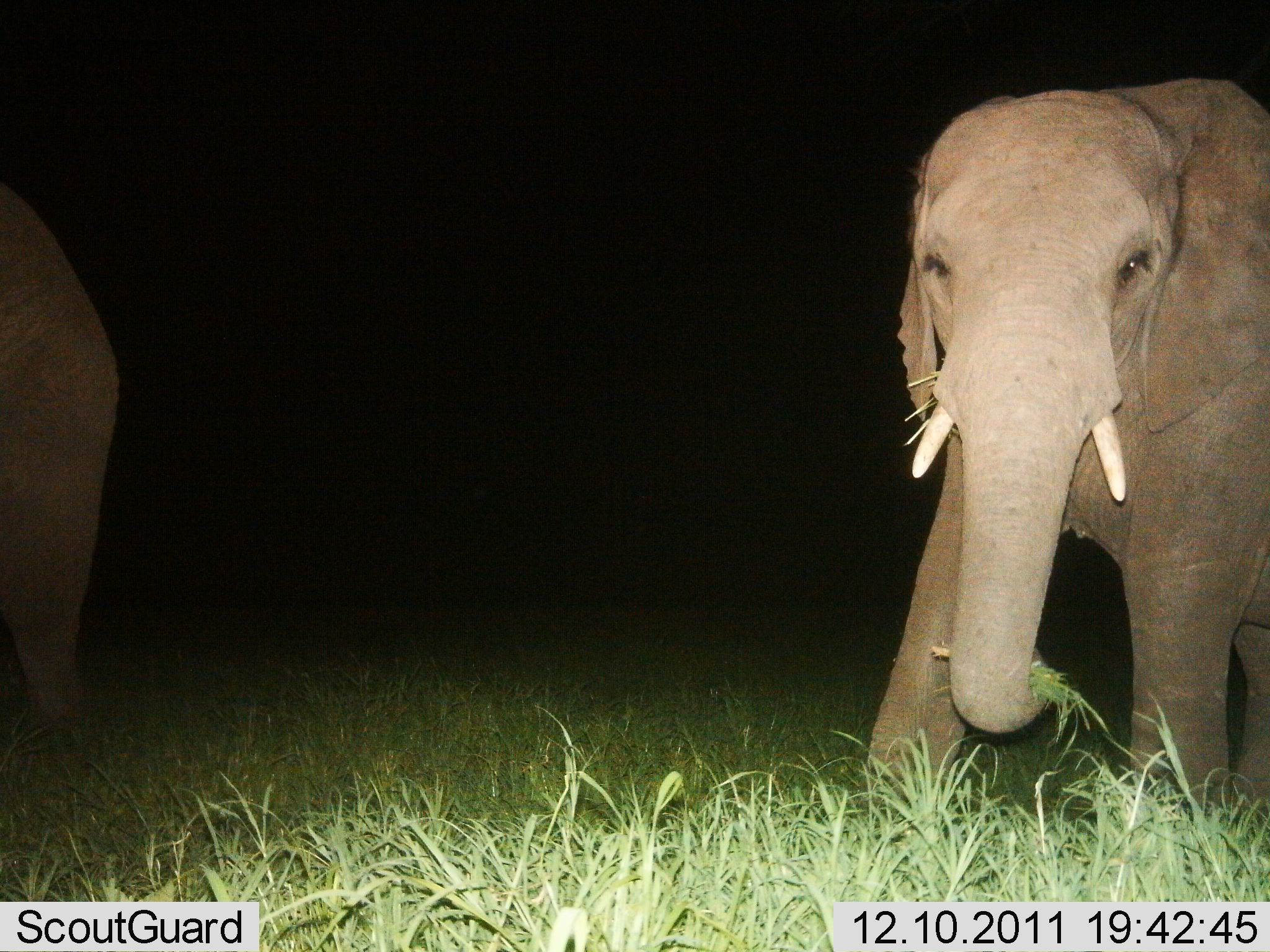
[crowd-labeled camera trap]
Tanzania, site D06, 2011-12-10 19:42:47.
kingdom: Animalia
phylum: Chordata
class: Mammalia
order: Proboscidea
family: Elephantidae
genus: Loxodonta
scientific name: Loxodonta africana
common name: african bush elephant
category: elephant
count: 2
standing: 50%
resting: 0%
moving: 14%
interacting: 0%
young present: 7%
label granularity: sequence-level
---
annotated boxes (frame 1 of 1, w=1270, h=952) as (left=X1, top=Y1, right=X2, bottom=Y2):
animal: (left=854, top=76, right=1268, bottom=845); (left=2, top=176, right=117, bottom=760)